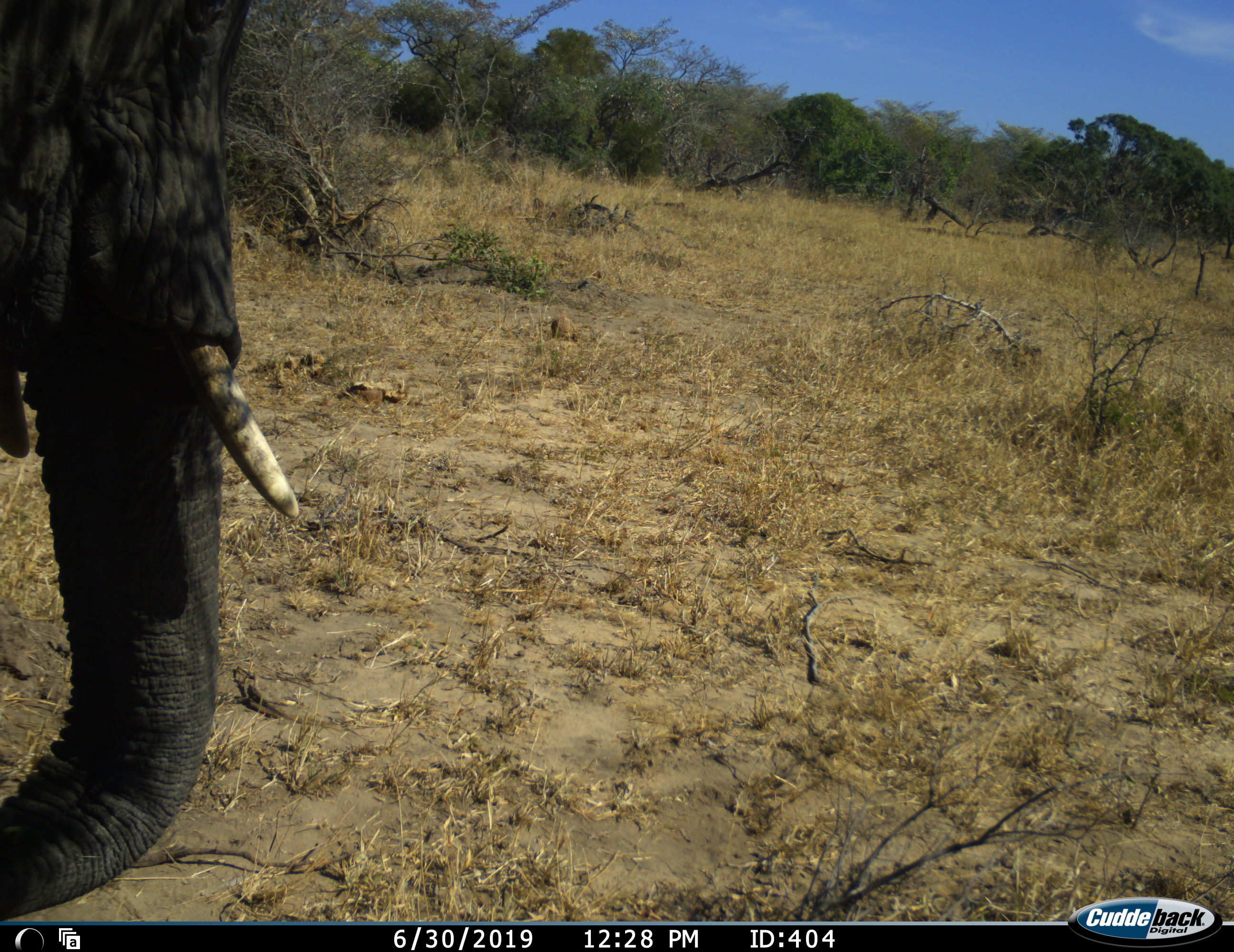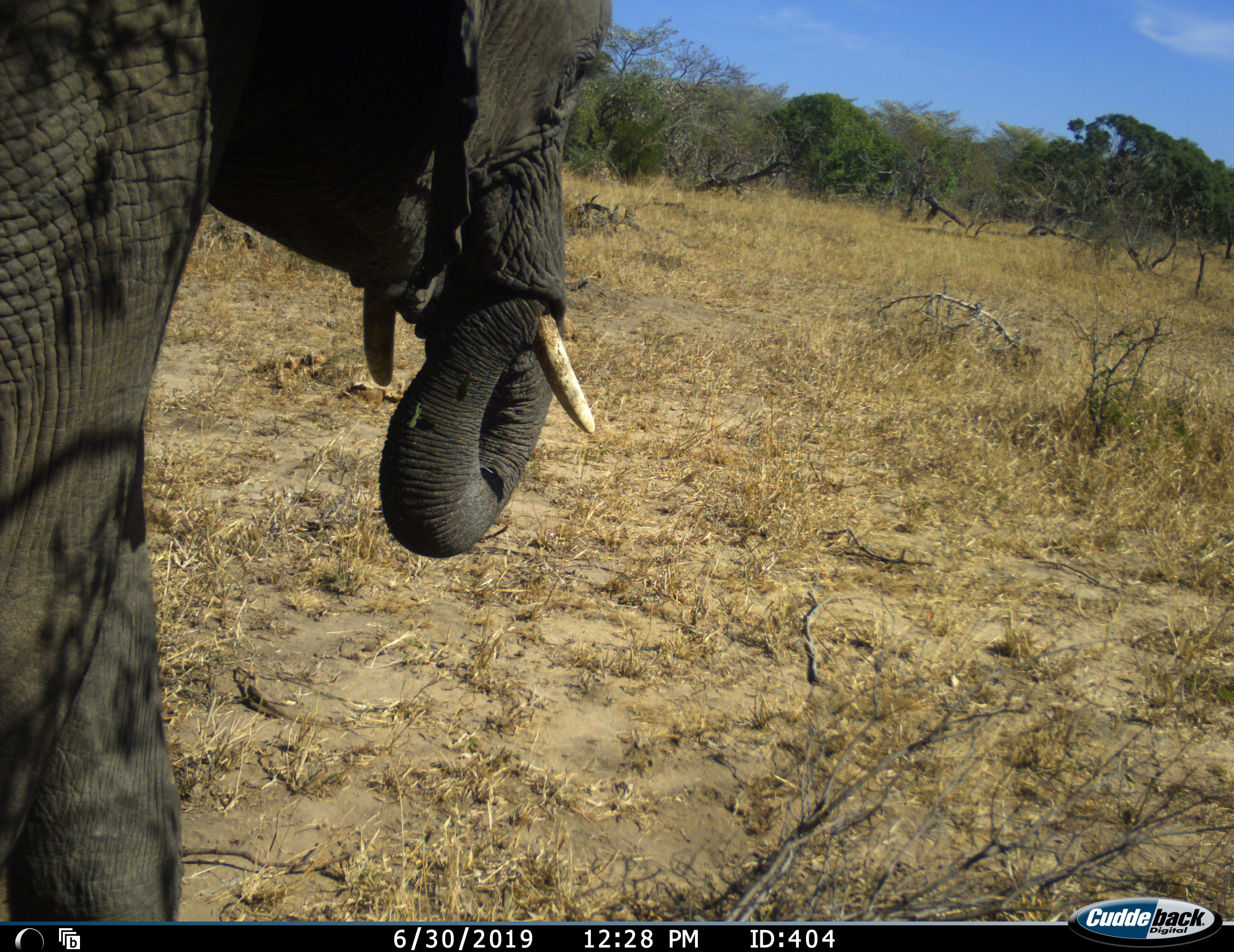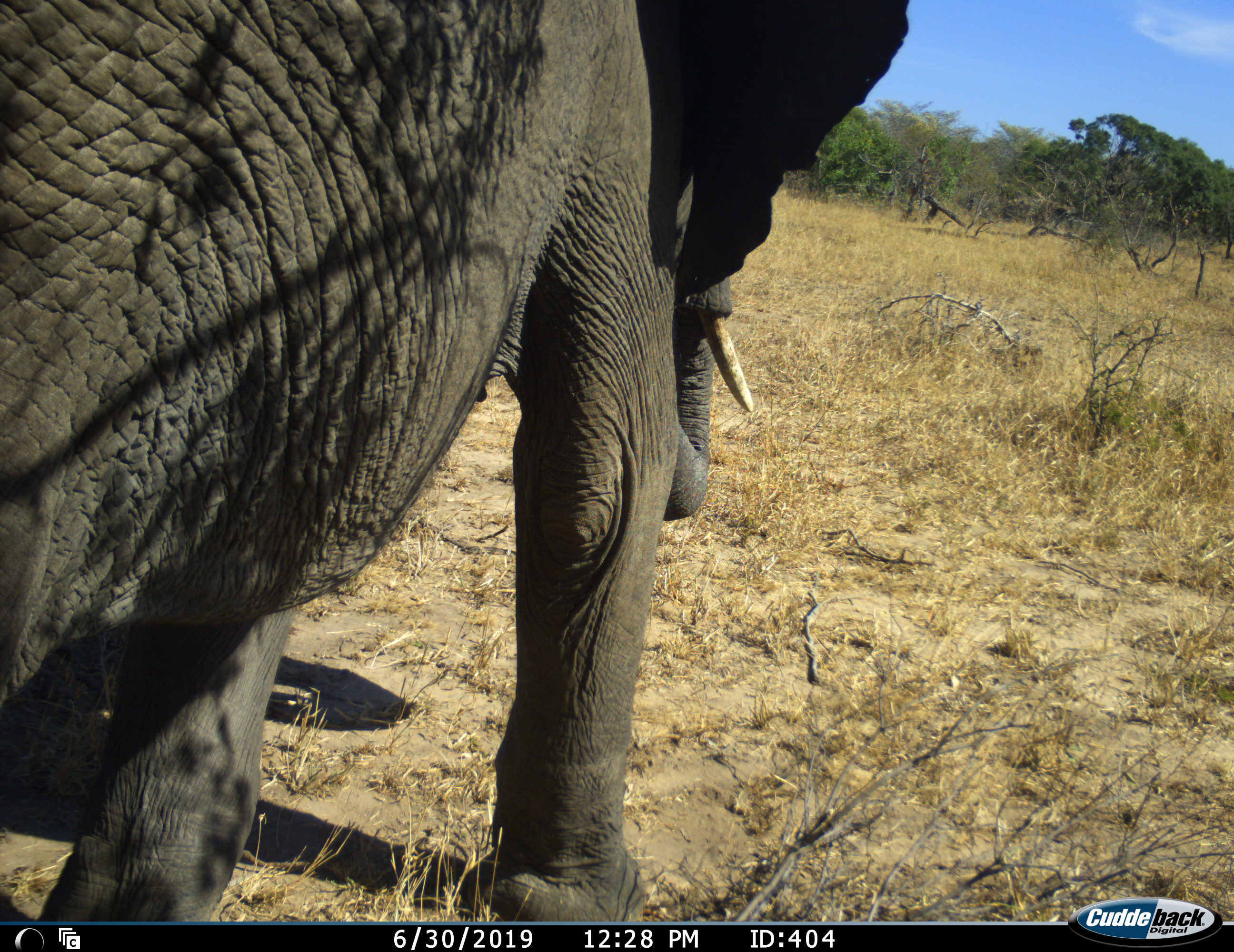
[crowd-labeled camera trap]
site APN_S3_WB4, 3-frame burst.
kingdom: Animalia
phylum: Chordata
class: Mammalia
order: Proboscidea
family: Elephantidae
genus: Loxodonta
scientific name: Loxodonta africana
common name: african bush elephant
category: elephant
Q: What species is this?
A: Elephant (african bush elephant) (Loxodonta africana).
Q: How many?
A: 1.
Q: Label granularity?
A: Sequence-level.